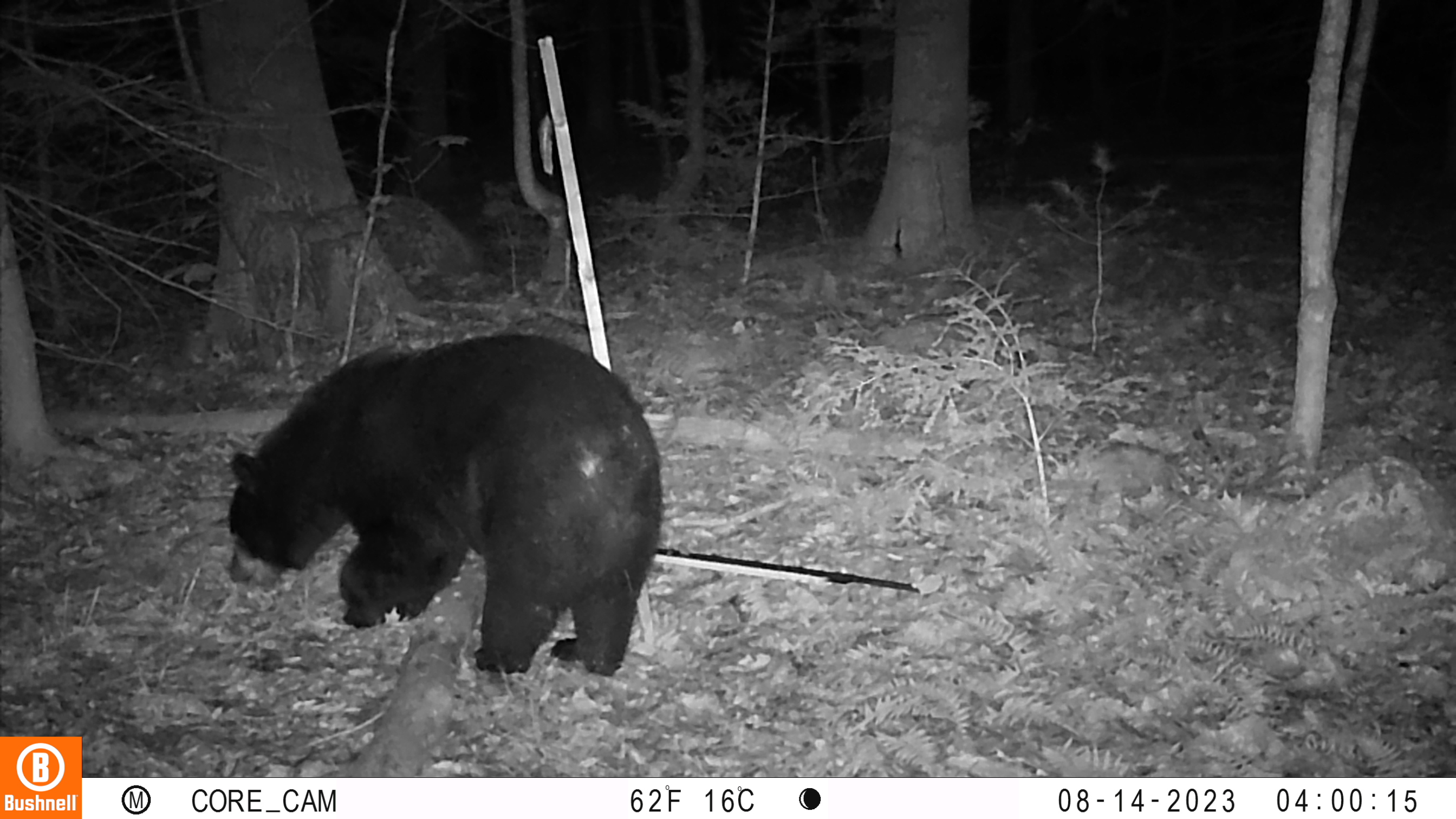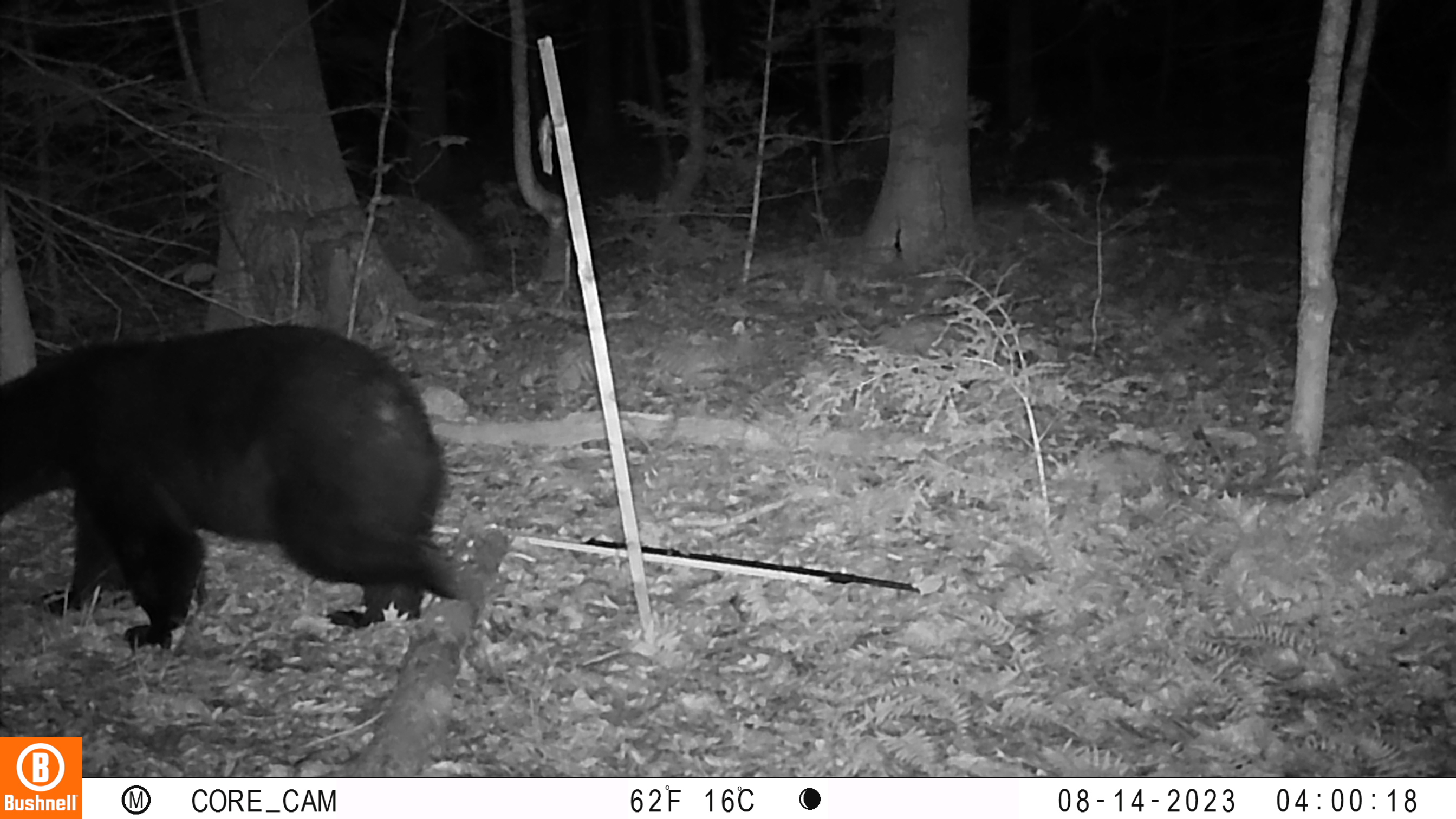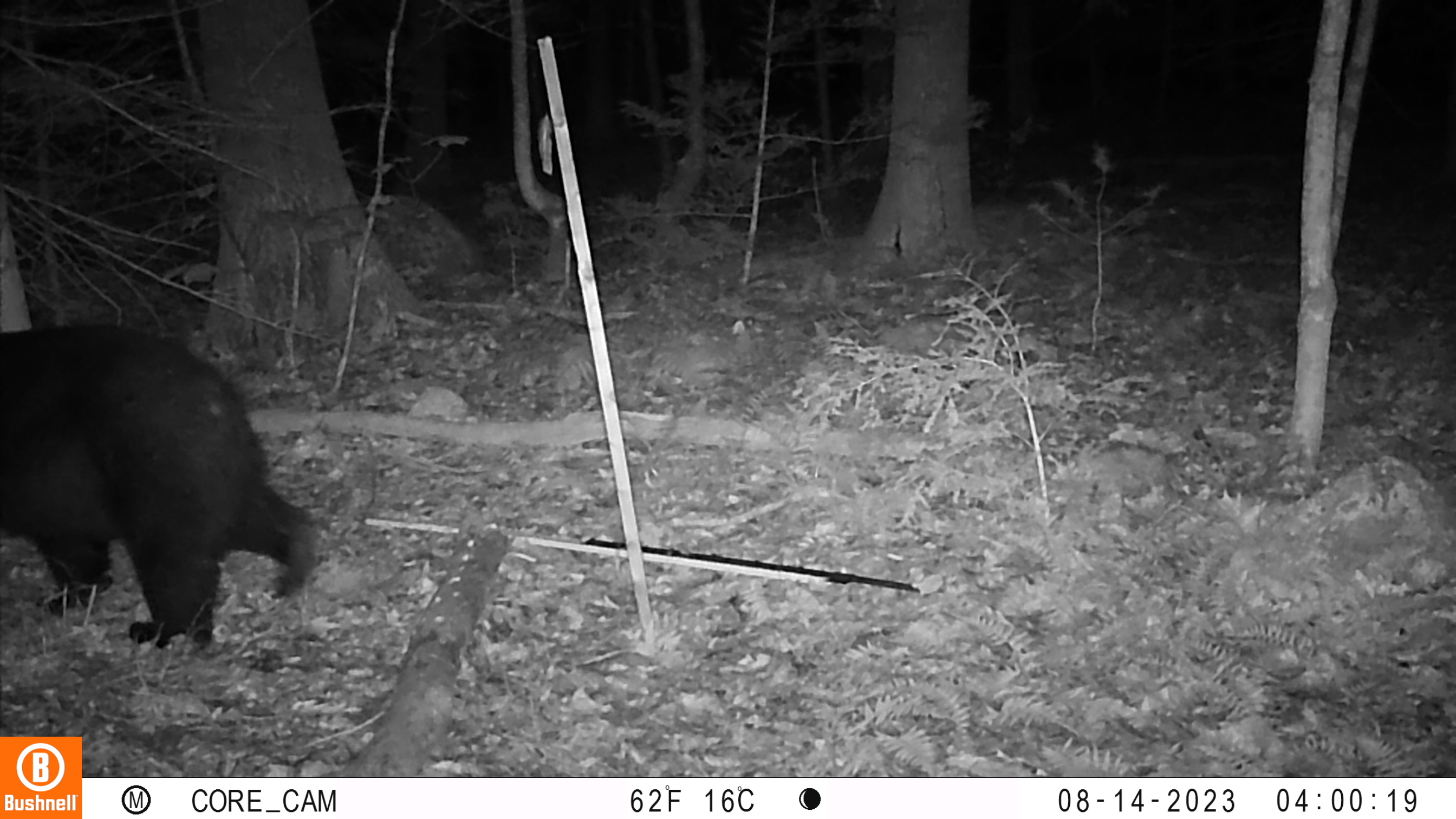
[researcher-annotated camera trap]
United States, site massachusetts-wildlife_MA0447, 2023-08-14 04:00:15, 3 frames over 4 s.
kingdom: Animalia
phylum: Chordata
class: Mammalia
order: Carnivora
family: Ursidae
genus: Ursus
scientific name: Ursus americanus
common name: black bear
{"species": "black bear (Ursus americanus)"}